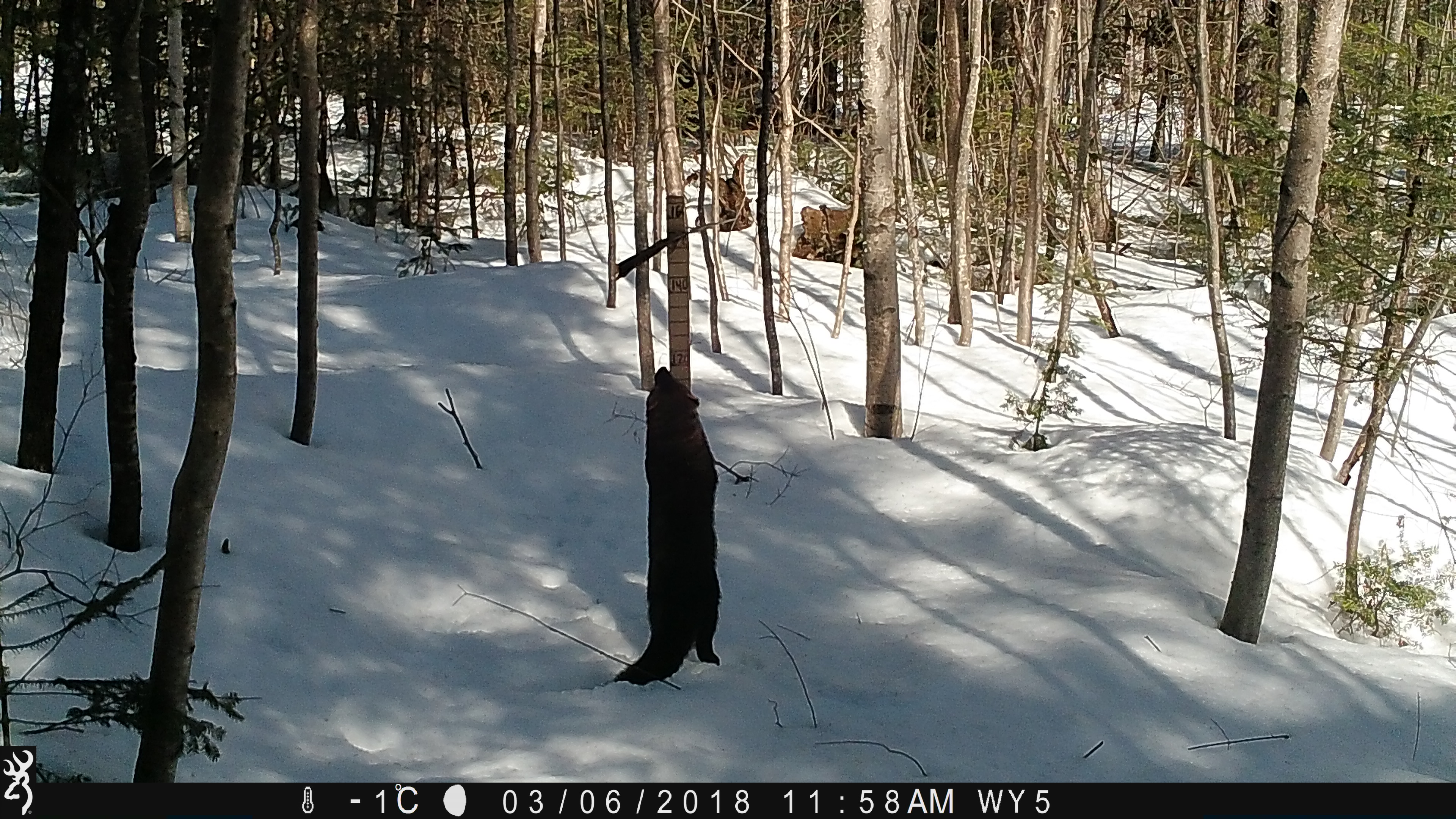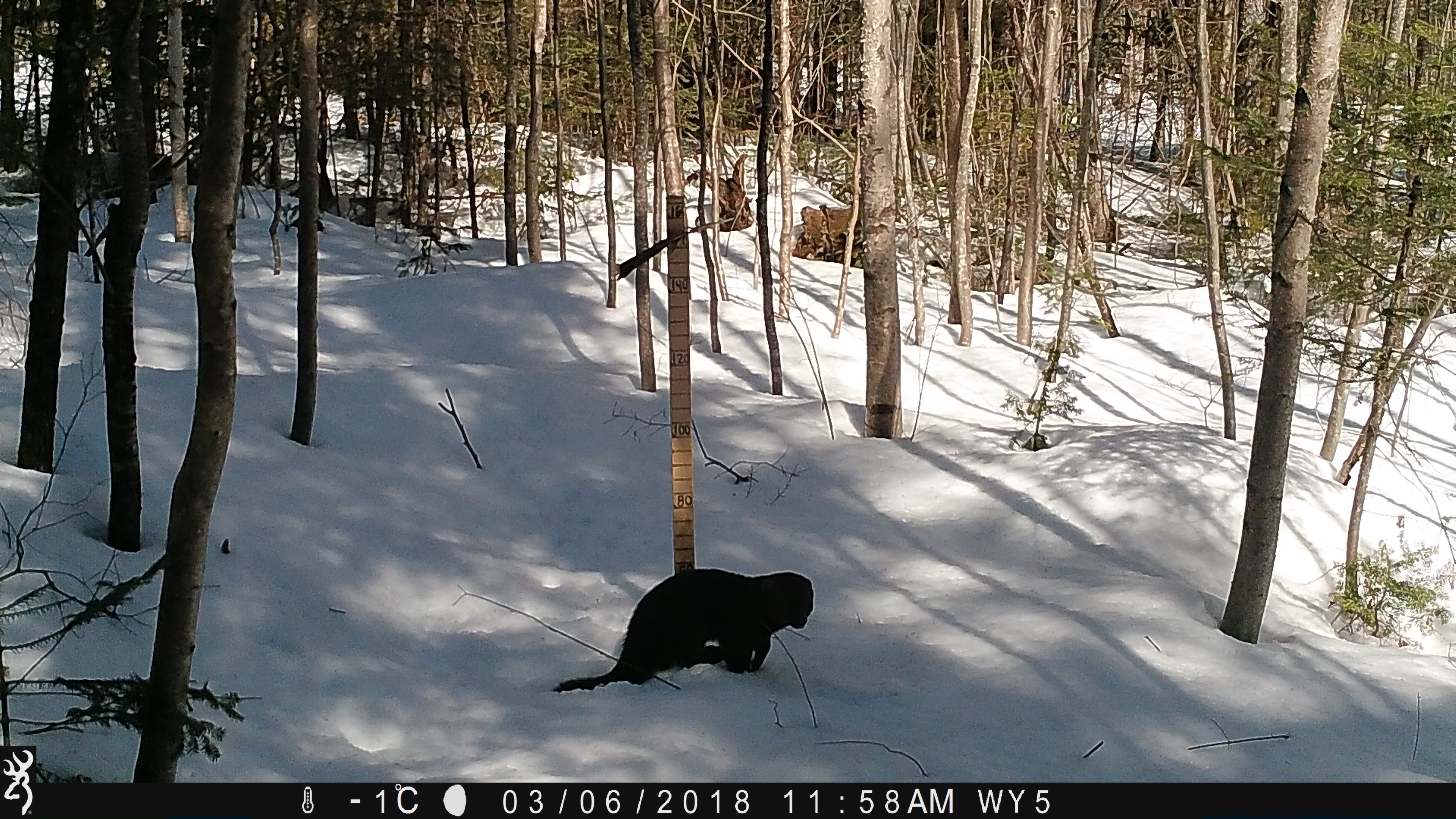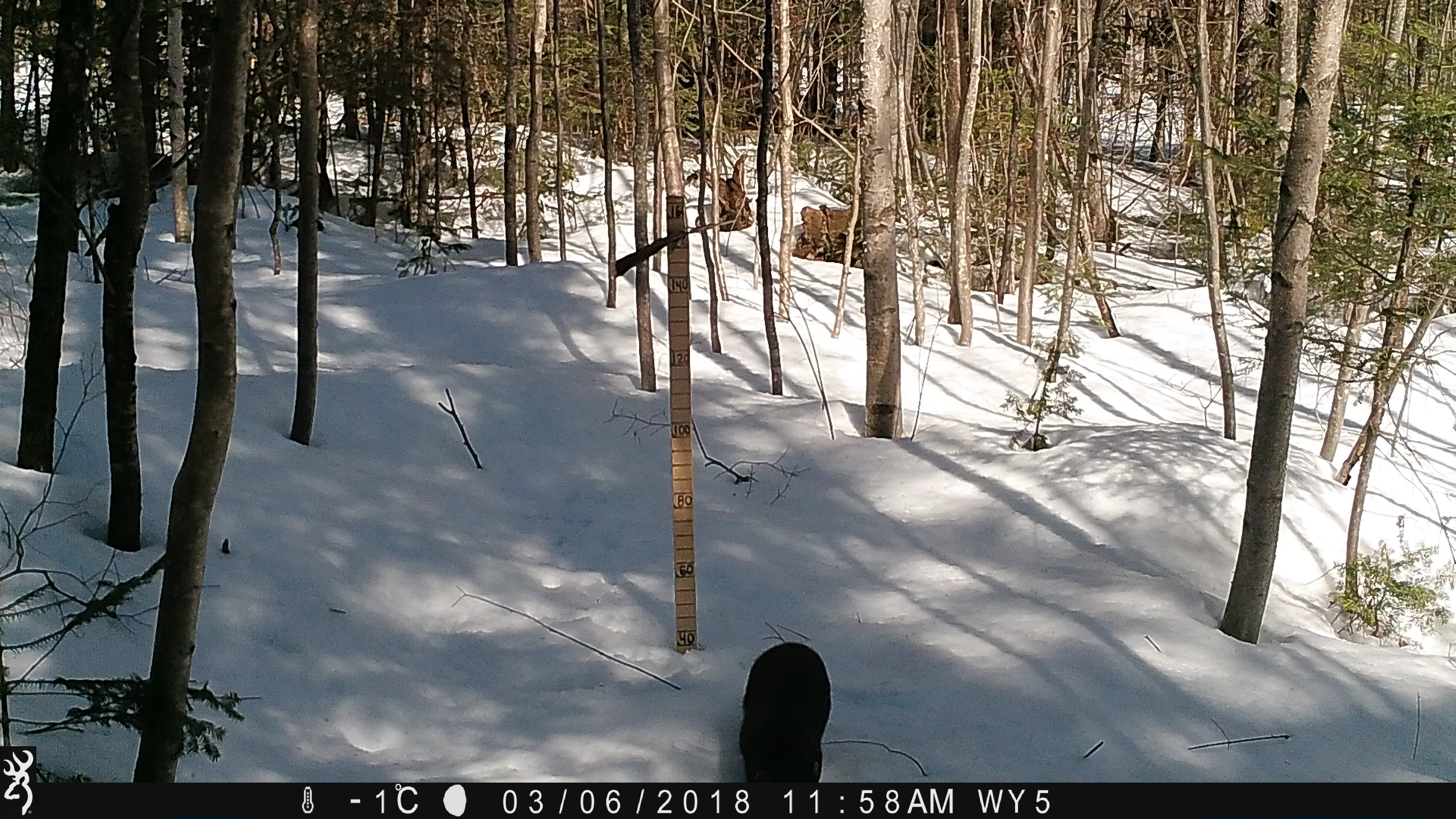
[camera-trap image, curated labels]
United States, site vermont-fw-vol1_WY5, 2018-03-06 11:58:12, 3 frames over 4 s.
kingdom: Animalia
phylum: Chordata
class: Mammalia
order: Carnivora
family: Mustelidae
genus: Pekania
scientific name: Pekania pennanti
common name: fisher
Fisher (Pekania pennanti).